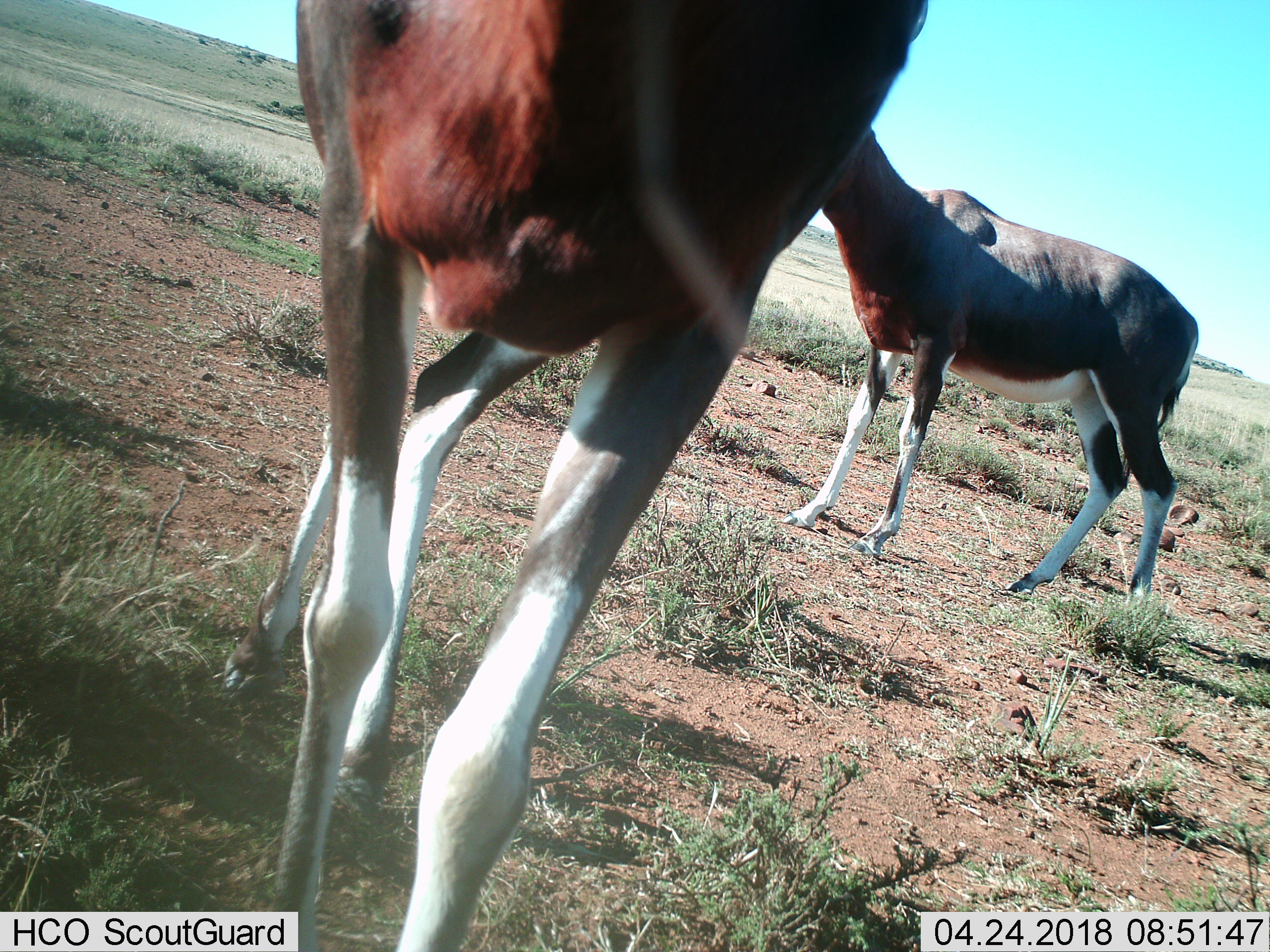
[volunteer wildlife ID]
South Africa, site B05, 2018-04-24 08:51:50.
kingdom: Animalia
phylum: Chordata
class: Mammalia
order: Artiodactyla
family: Bovidae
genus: Damaliscus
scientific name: Damaliscus pygargus phillipsi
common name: blesbok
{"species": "blesbok (Damaliscus pygargus phillipsi)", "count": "2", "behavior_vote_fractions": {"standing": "60%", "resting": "0%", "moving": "40%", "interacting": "0%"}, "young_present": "0%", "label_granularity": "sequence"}